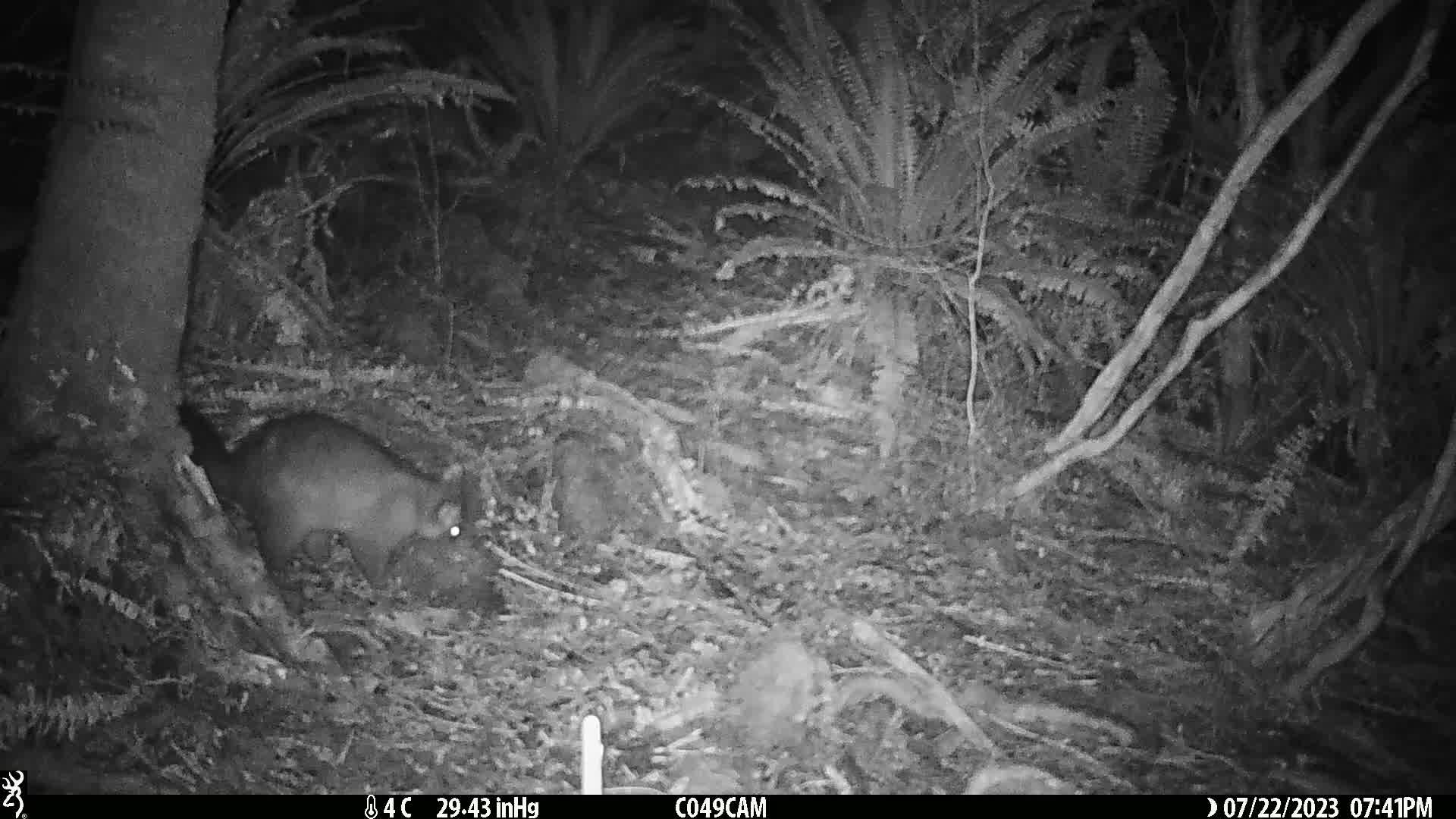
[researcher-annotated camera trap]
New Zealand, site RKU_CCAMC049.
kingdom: Animalia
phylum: Chordata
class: Mammalia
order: Diprotodontia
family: Phalangeridae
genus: Trichosurus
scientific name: Trichosurus vulpecula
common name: common brushtail possum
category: possum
Possum (common brushtail possum) (Trichosurus vulpecula).